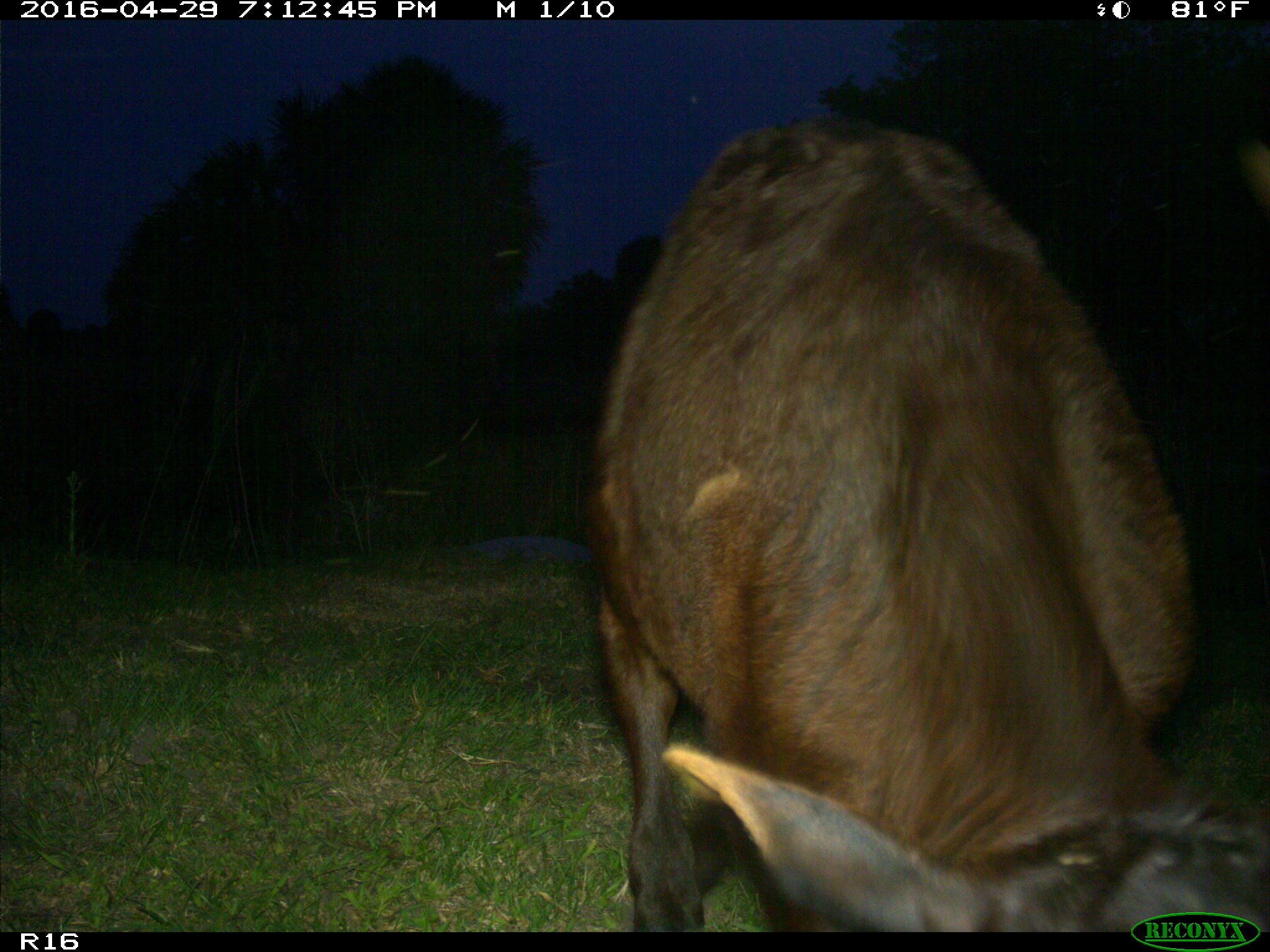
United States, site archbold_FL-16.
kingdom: Animalia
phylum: Chordata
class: Mammalia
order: Artiodactyla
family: Bovidae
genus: Bos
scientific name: Bos taurus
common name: domestic cow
Bos taurus (domestic cow).